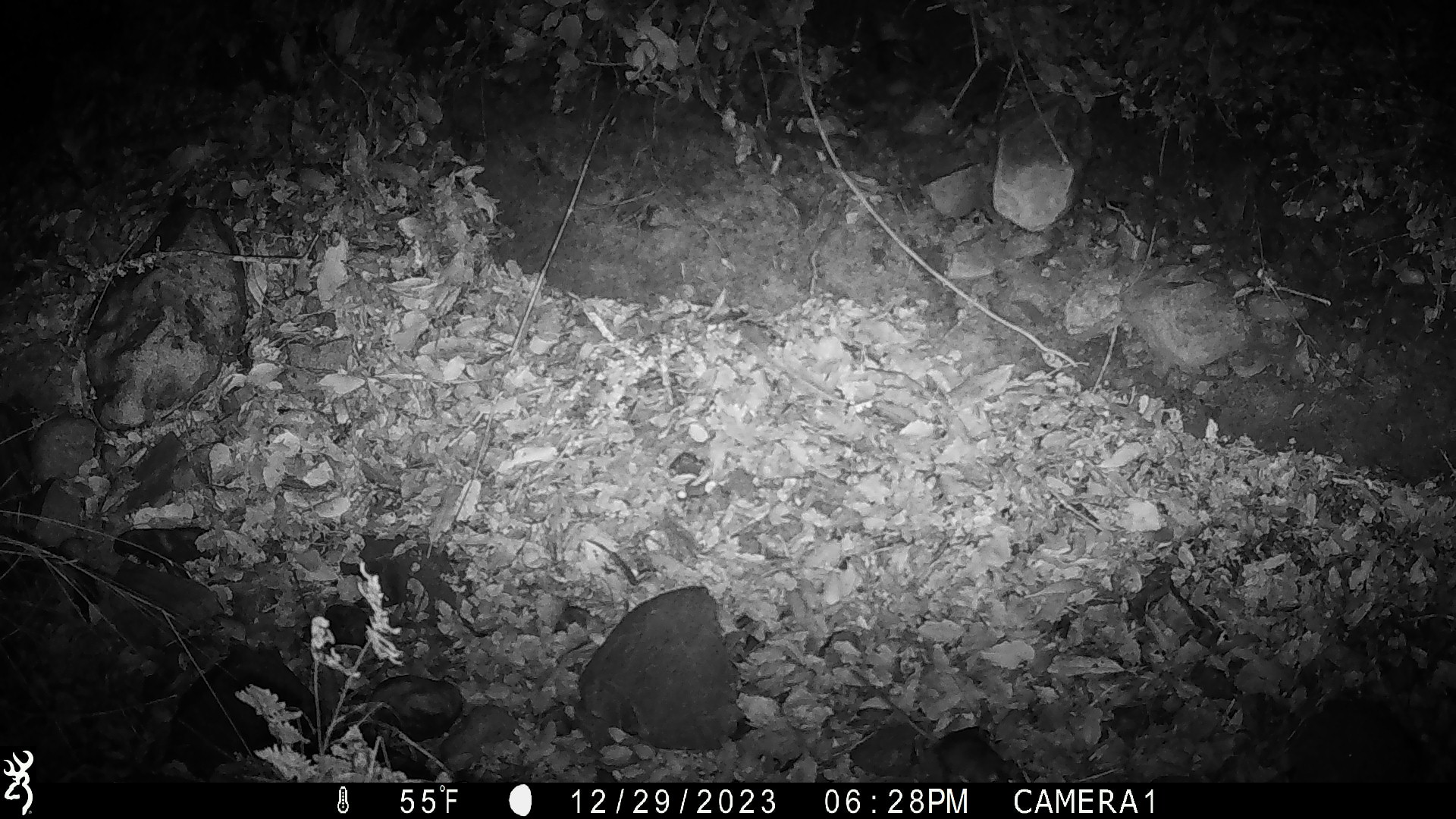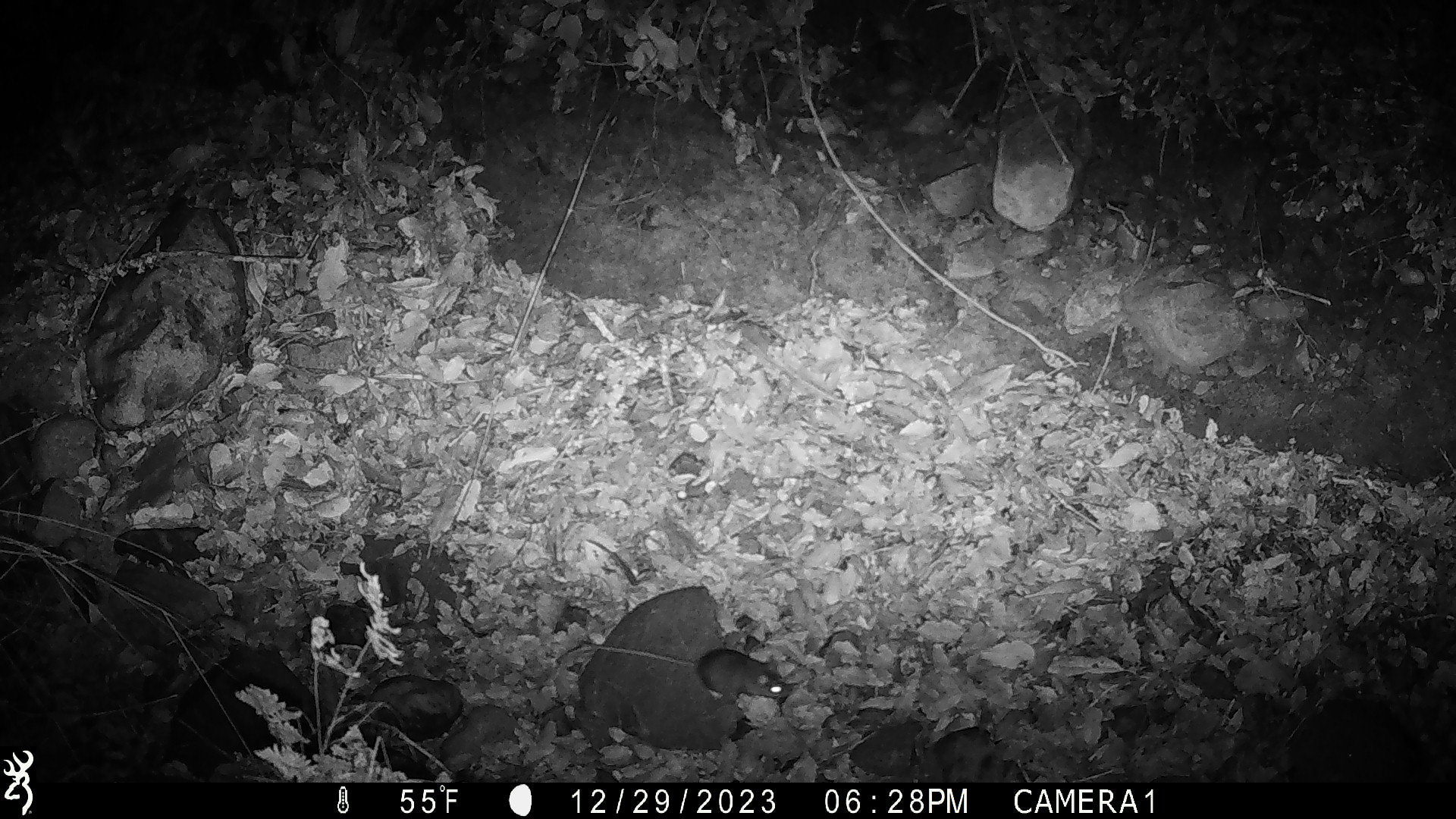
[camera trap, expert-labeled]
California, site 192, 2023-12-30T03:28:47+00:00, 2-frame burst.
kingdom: Animalia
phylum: Chordata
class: Mammalia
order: Rodentia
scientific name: Rodentia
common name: mouse or rat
Mouse or rat (Rodentia).